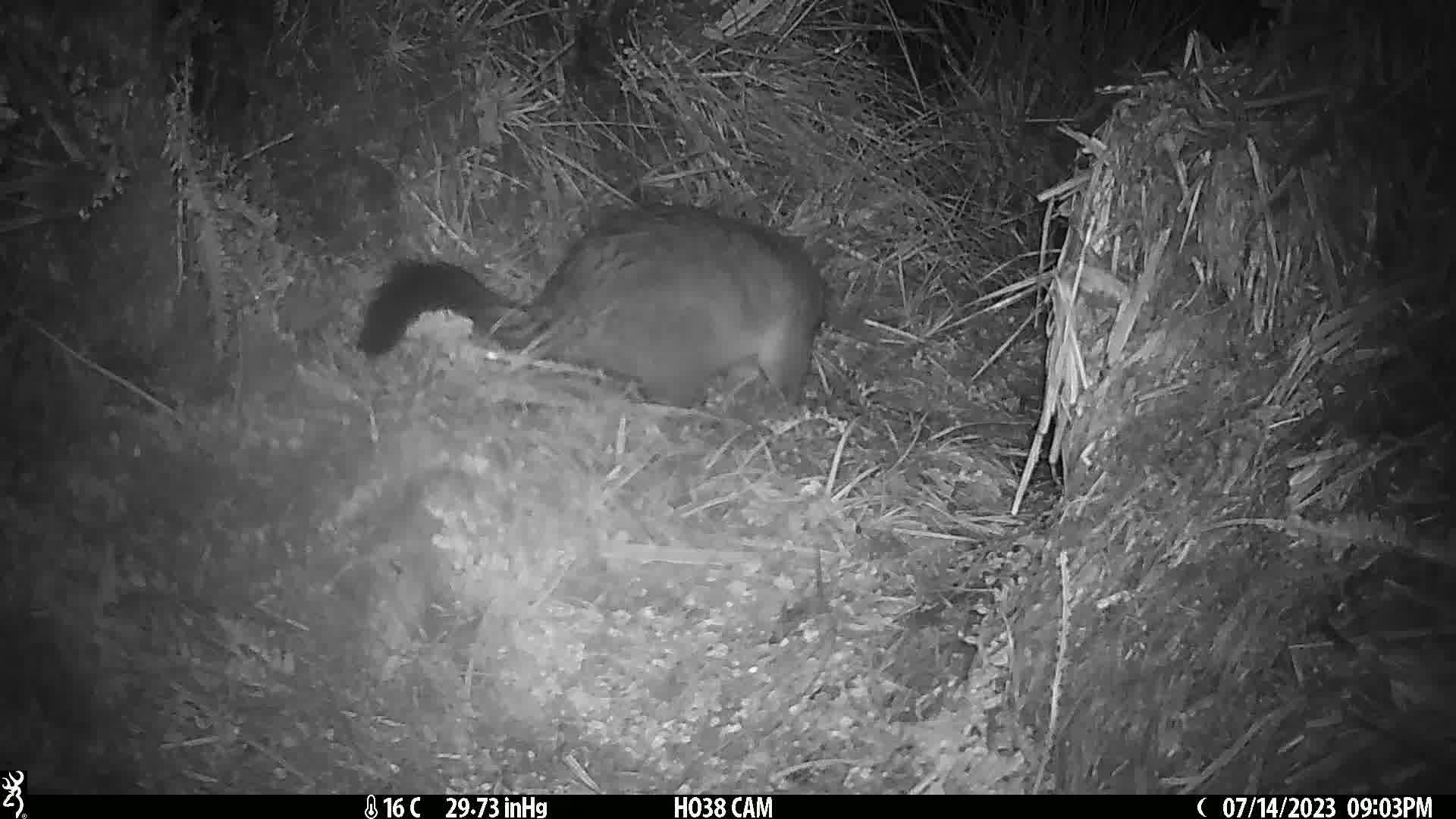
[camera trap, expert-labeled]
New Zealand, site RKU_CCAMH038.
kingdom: Animalia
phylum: Chordata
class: Mammalia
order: Diprotodontia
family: Phalangeridae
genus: Trichosurus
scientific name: Trichosurus vulpecula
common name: common brushtail possum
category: possum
Possum (common brushtail possum) (Trichosurus vulpecula).